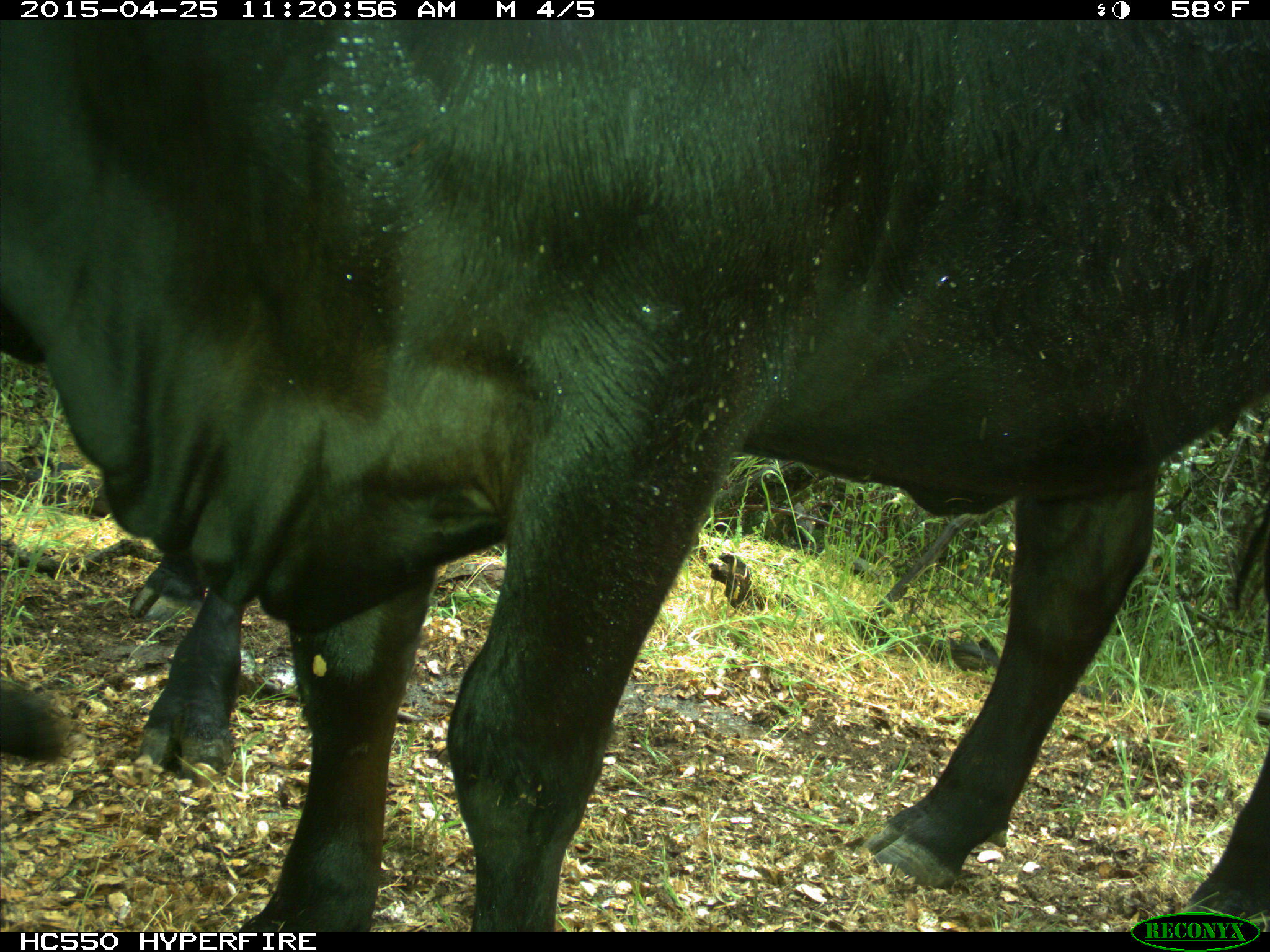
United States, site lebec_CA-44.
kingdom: Animalia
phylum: Chordata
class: Mammalia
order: Artiodactyla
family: Suidae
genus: Sus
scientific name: Sus scrofa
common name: wild boar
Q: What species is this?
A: Sus scrofa (wild boar).